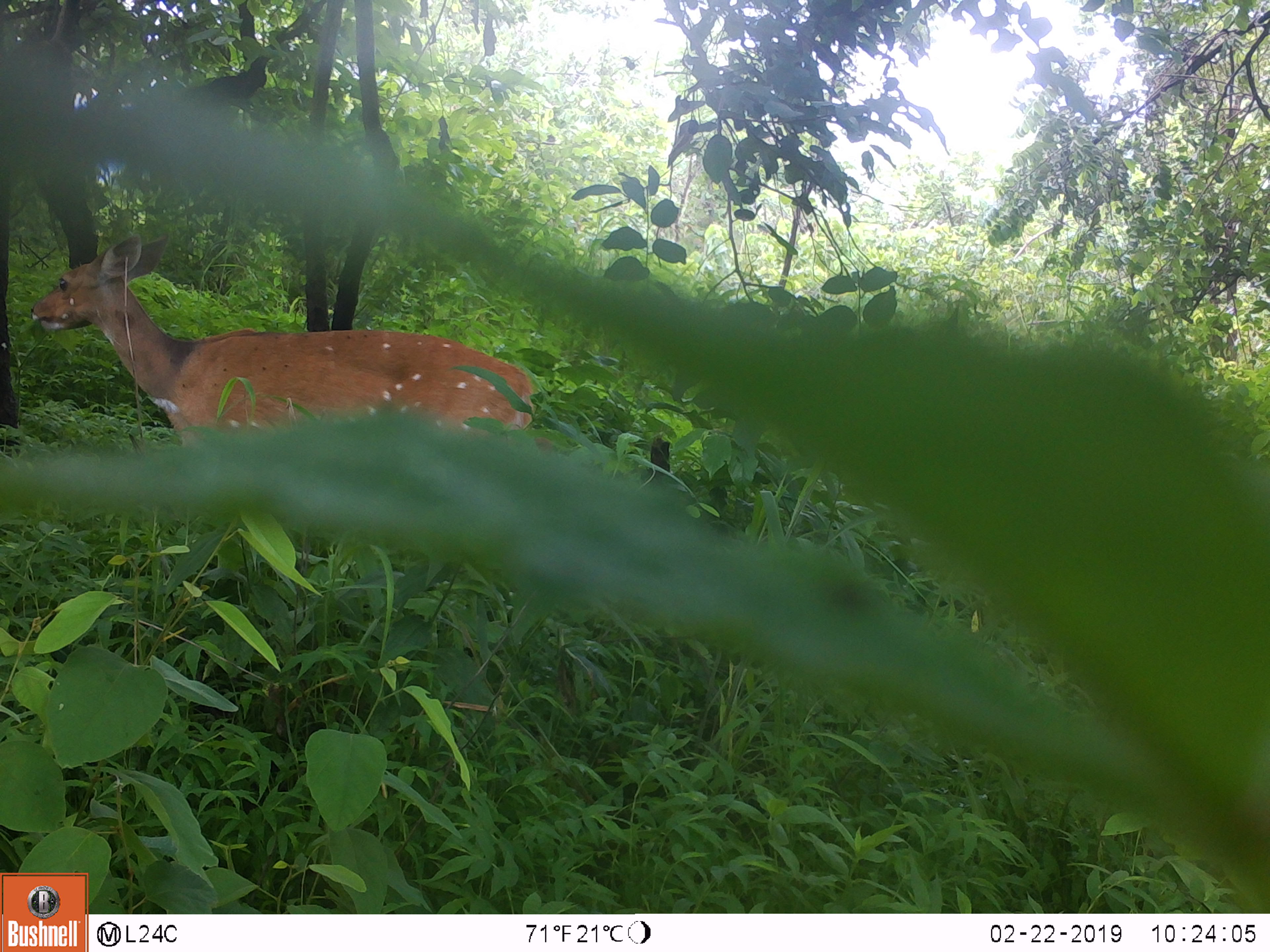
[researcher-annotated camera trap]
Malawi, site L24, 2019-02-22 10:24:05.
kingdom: Animalia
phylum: Chordata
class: Mammalia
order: Artiodactyla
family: Bovidae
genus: Tragelaphus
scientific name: Tragelaphus sylvaticus sylvaticus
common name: cape bushbuck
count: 1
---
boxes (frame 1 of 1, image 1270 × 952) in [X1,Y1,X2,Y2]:
cape bushbuck: [32,232,543,466]